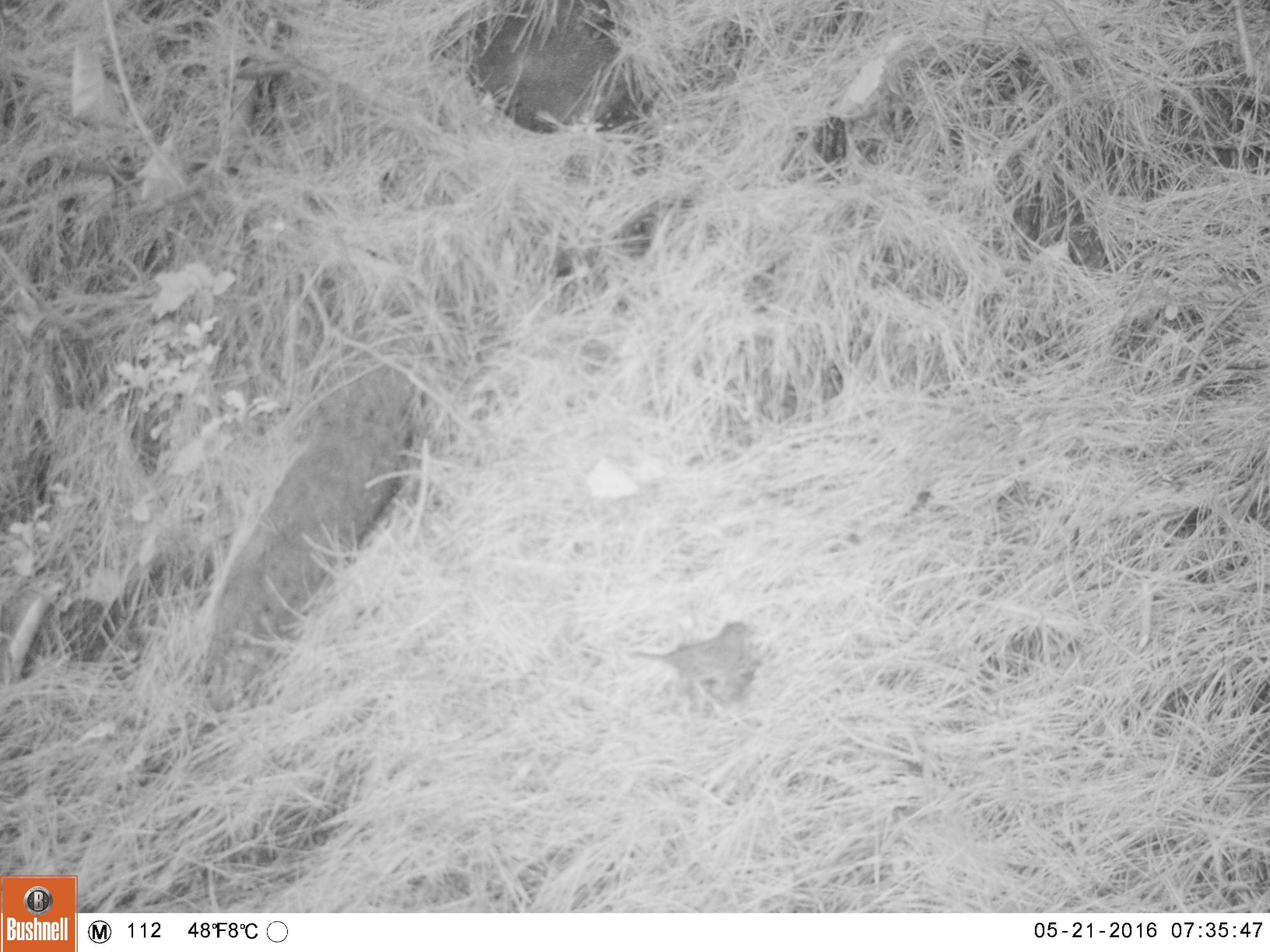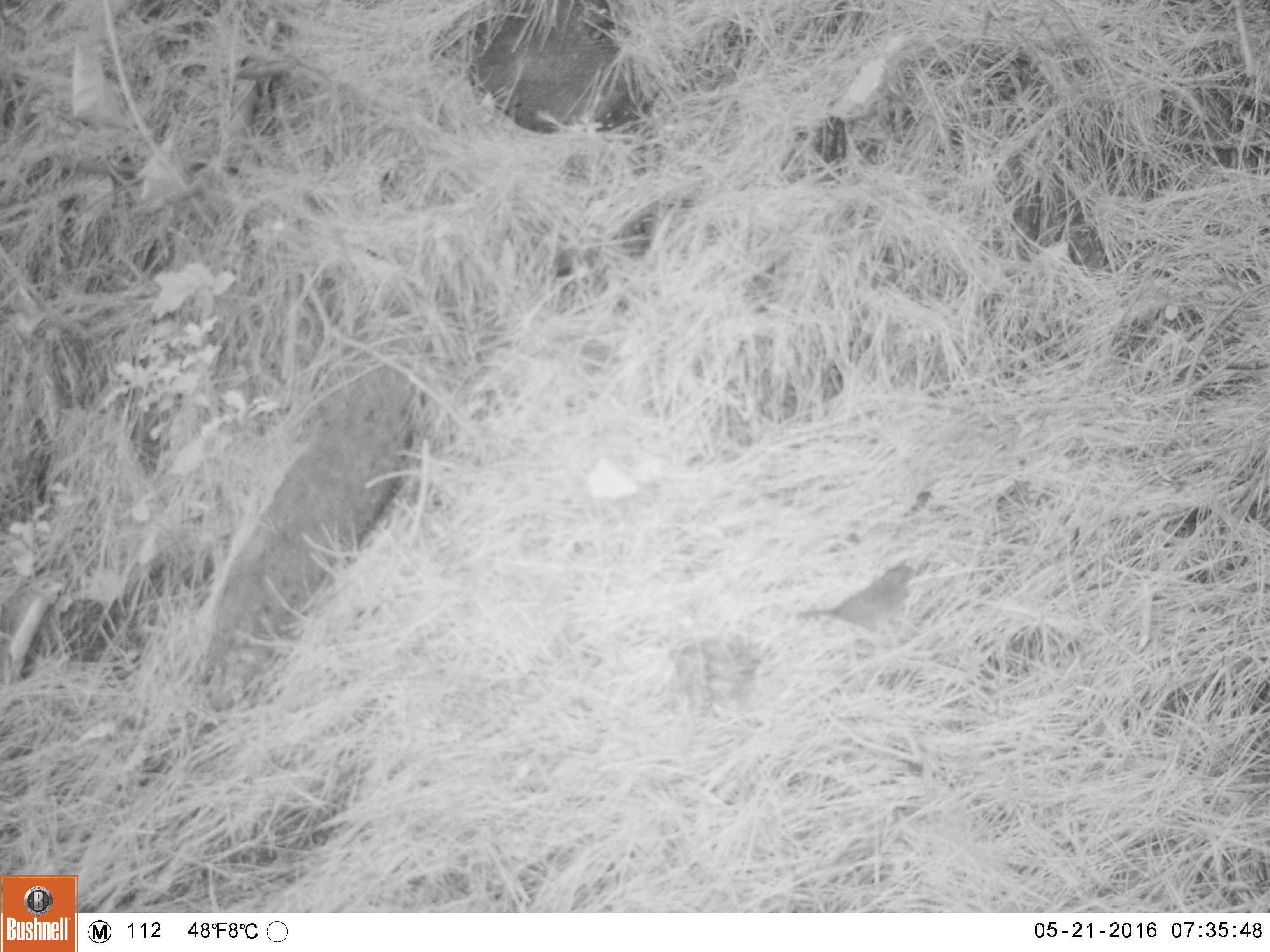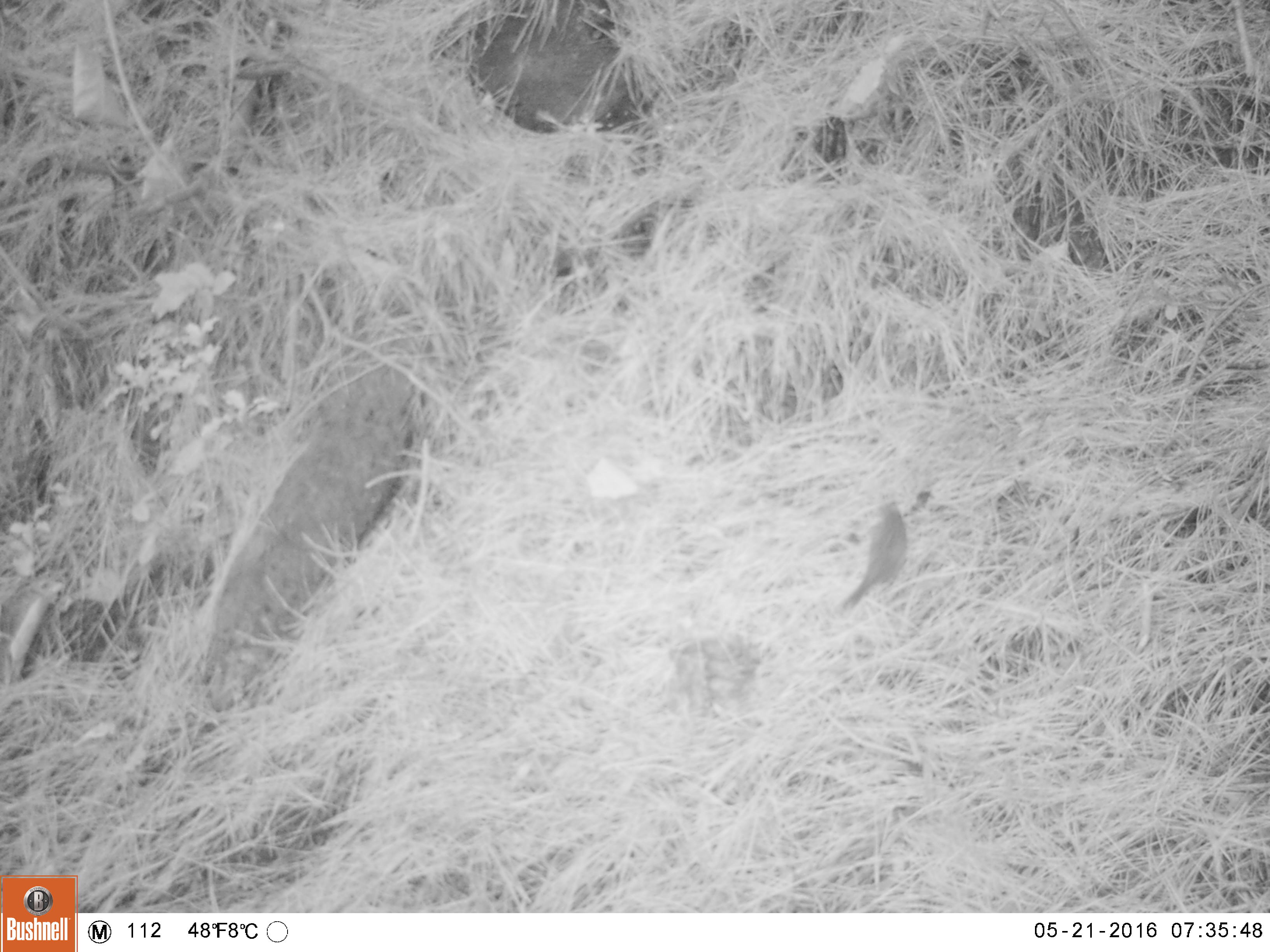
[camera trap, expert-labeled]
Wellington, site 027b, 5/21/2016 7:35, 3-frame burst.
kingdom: Animalia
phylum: Chordata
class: Aves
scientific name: Aves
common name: bird